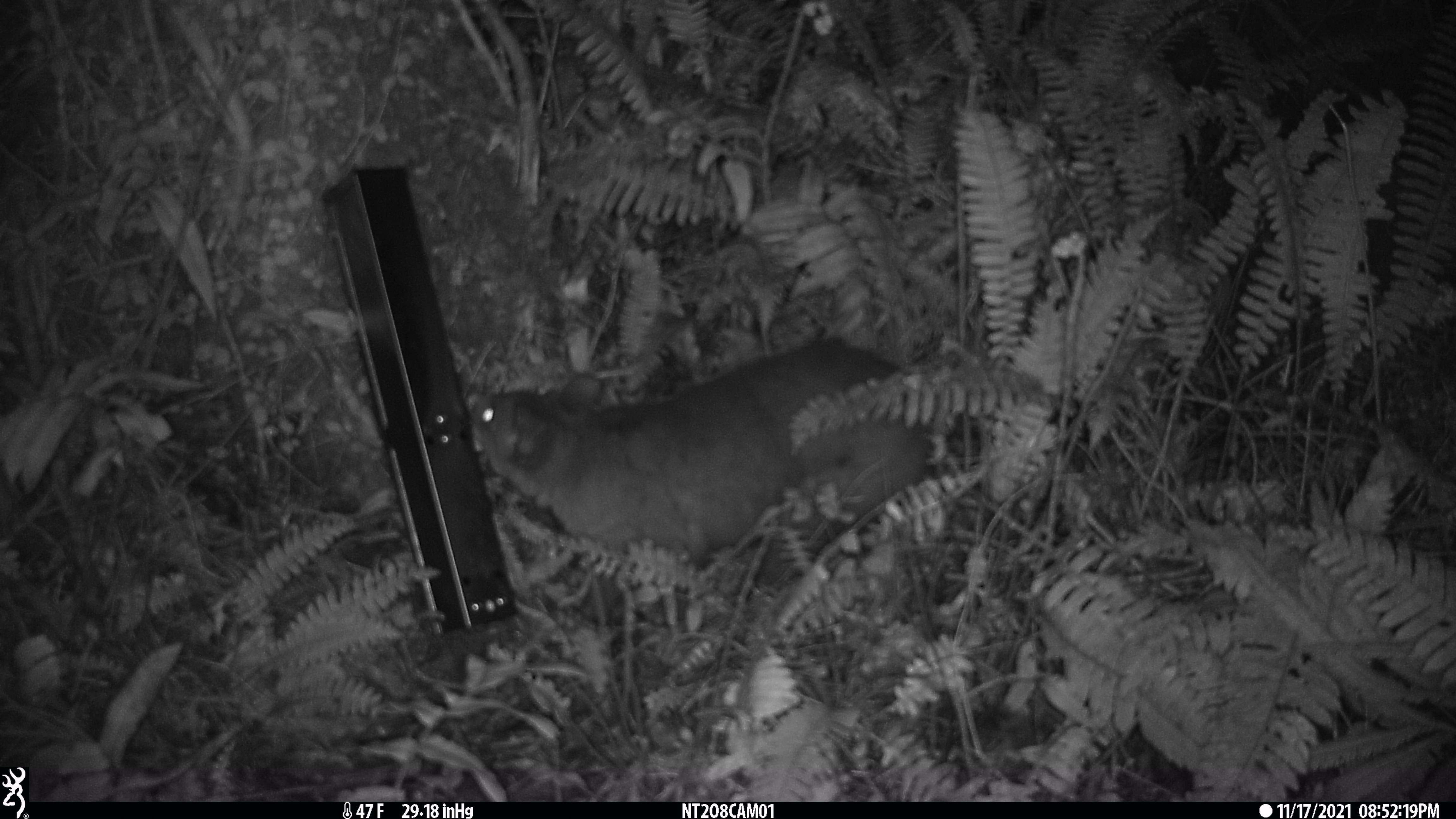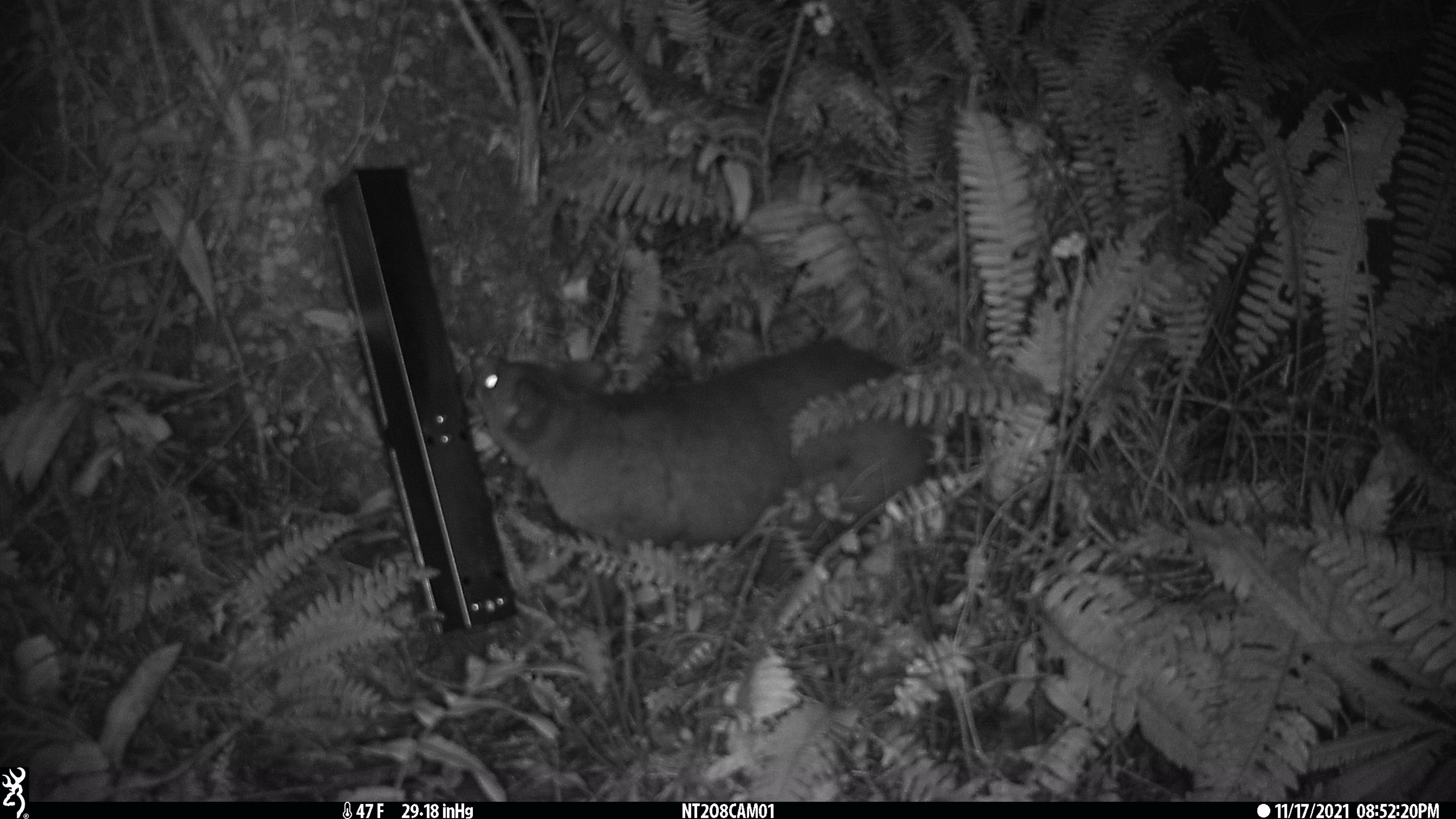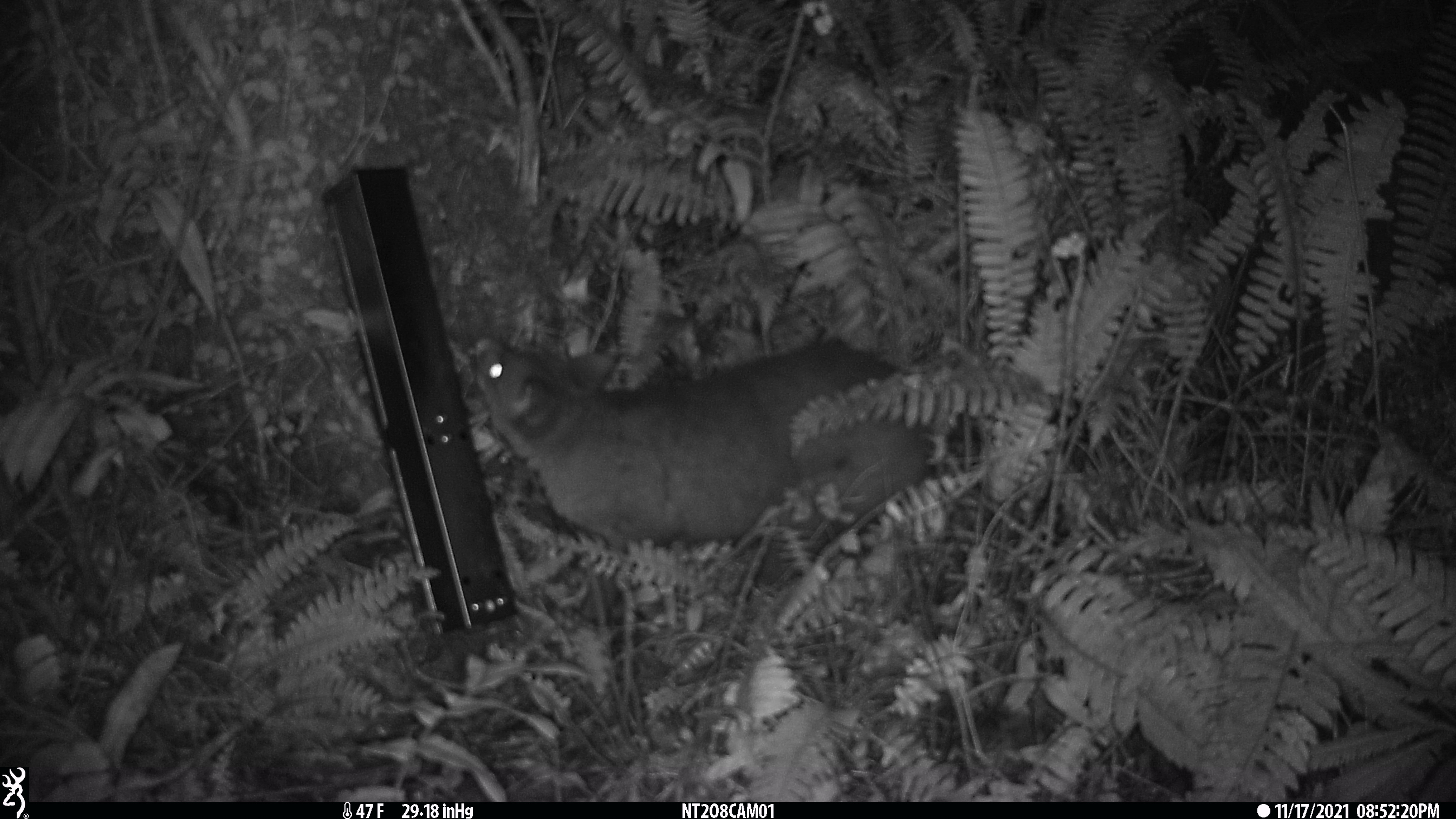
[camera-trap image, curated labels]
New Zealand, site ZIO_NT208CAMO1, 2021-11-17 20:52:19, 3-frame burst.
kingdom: Animalia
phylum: Chordata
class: Mammalia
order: Diprotodontia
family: Phalangeridae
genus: Trichosurus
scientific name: Trichosurus vulpecula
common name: common brushtail possum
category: possum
Possum (common brushtail possum) (Trichosurus vulpecula).